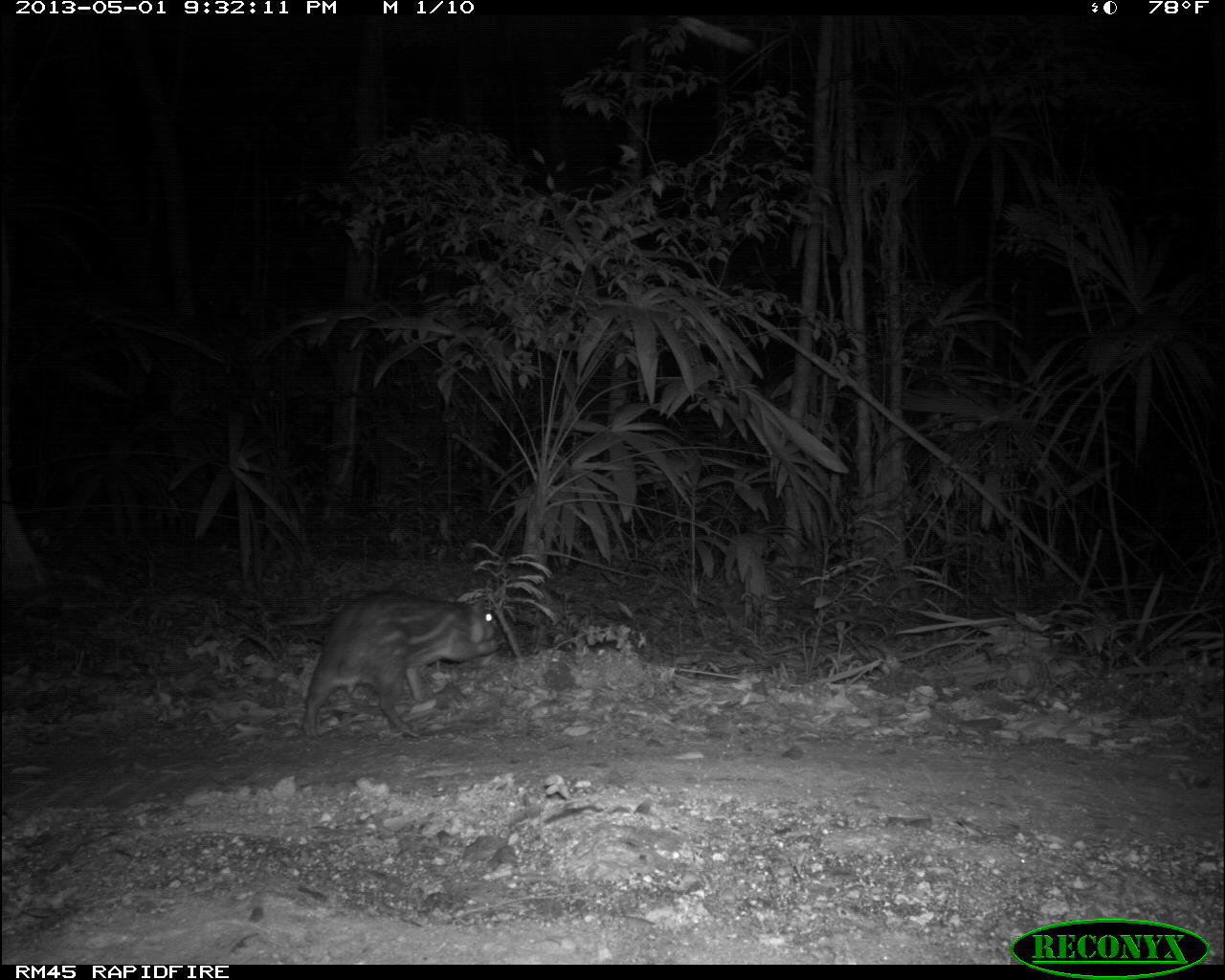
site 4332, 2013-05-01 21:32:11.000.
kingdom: Animalia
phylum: Chordata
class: Mammalia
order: Rodentia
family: Cuniculidae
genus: Cuniculus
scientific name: Cuniculus paca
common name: lowland paca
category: agouti paca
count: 1